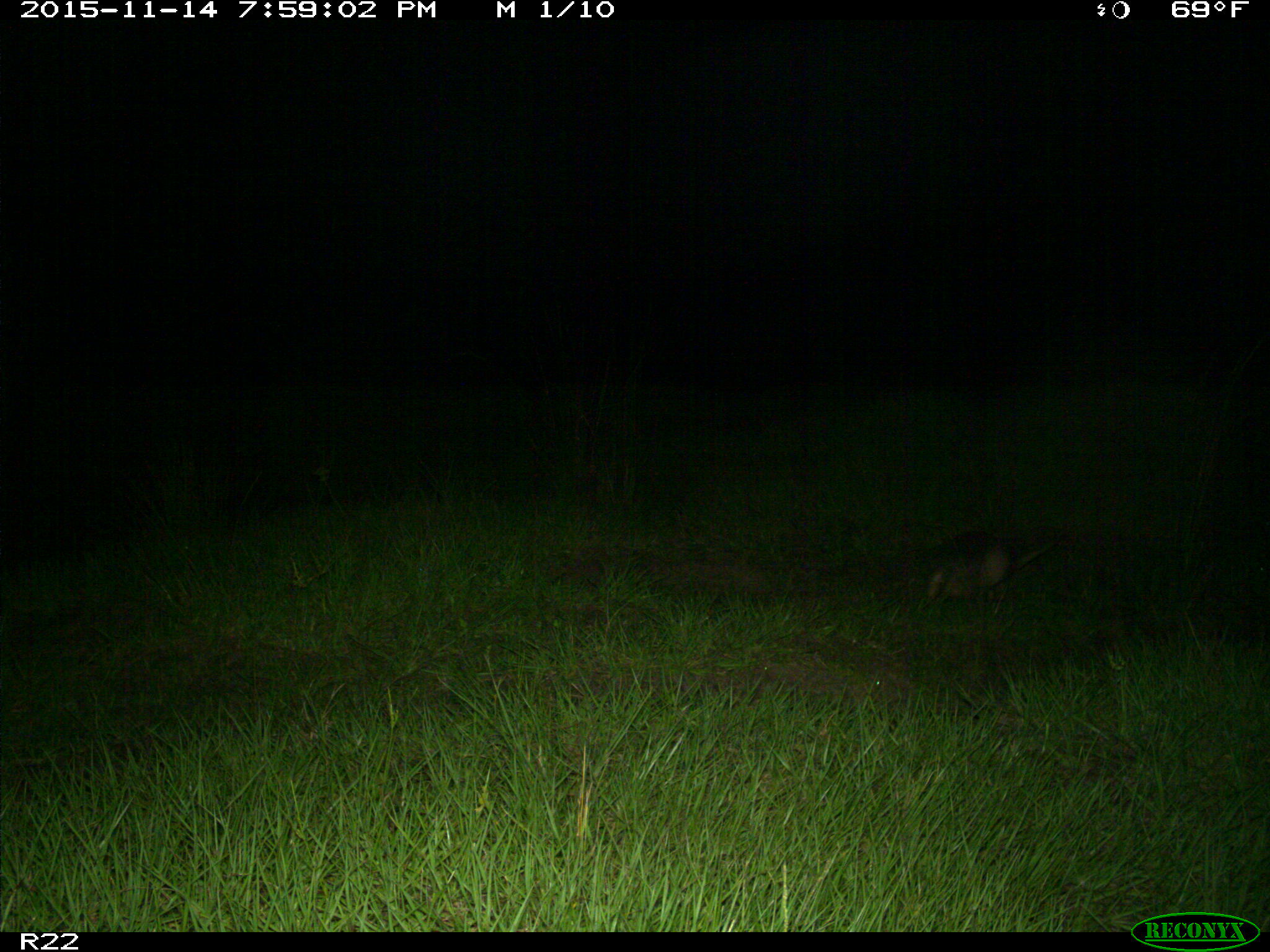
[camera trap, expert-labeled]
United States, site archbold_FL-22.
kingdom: Animalia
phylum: Chordata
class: Mammalia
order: Cingulata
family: Dasypodidae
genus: Dasypus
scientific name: Dasypus novemcinctus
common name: nine-banded armadillo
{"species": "Dasypus novemcinctus (nine-banded armadillo)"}